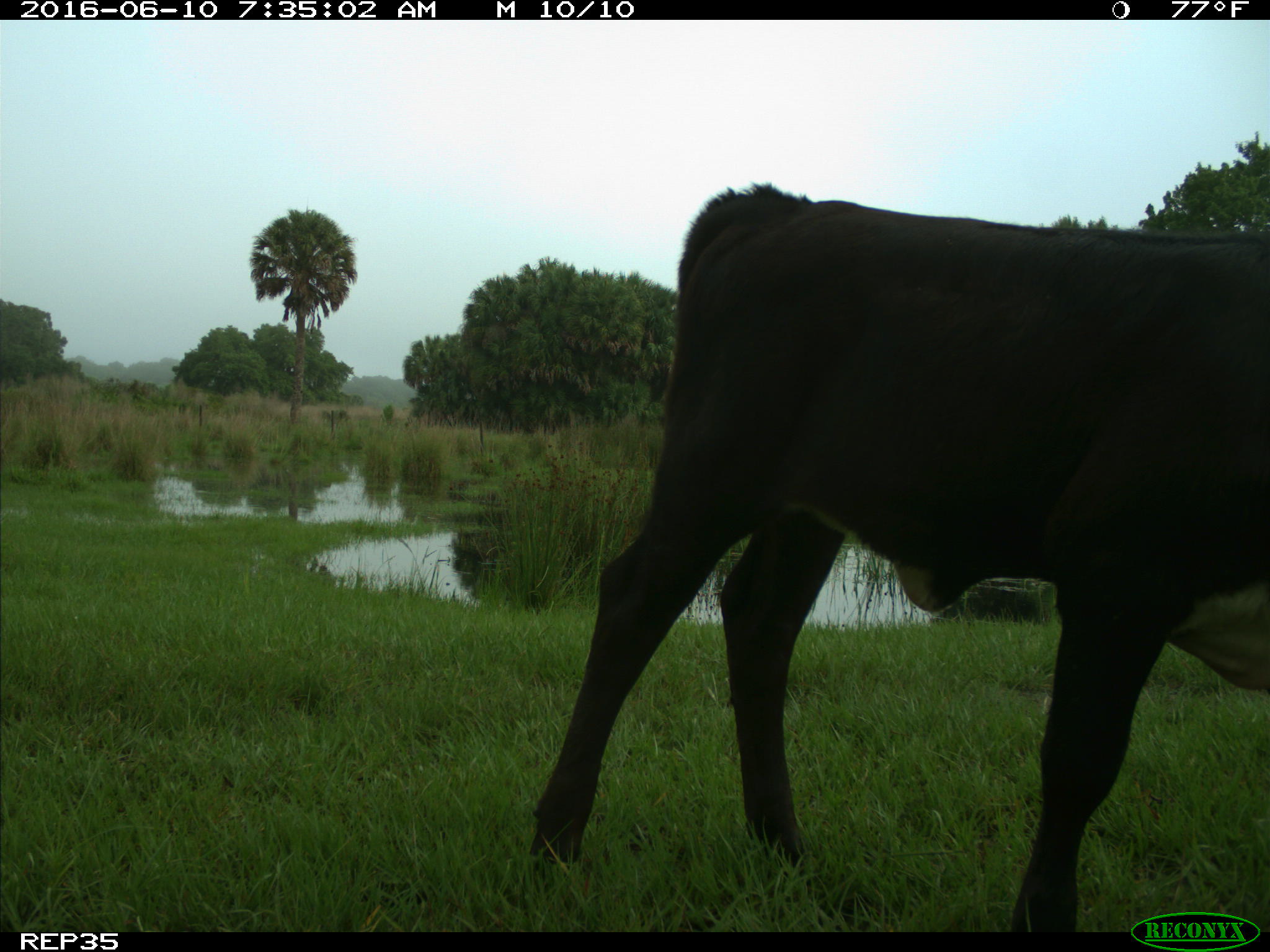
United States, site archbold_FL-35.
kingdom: Animalia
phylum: Chordata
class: Mammalia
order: Artiodactyla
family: Bovidae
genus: Bos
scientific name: Bos taurus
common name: domestic cow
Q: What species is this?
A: Bos taurus (domestic cow).